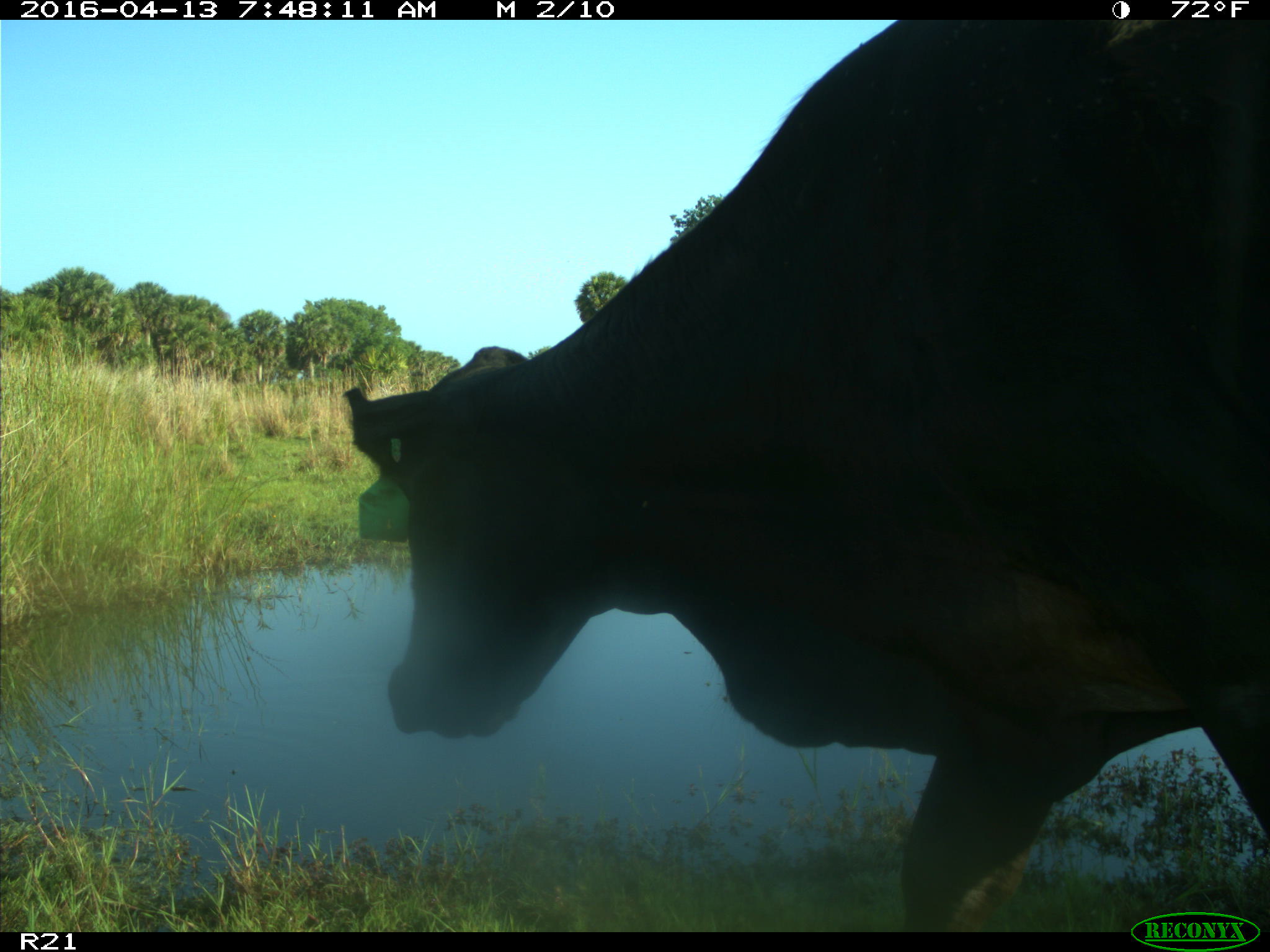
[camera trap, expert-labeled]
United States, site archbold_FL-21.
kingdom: Animalia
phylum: Chordata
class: Mammalia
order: Artiodactyla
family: Bovidae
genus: Bos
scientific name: Bos taurus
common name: domestic cow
Bos taurus (domestic cow).